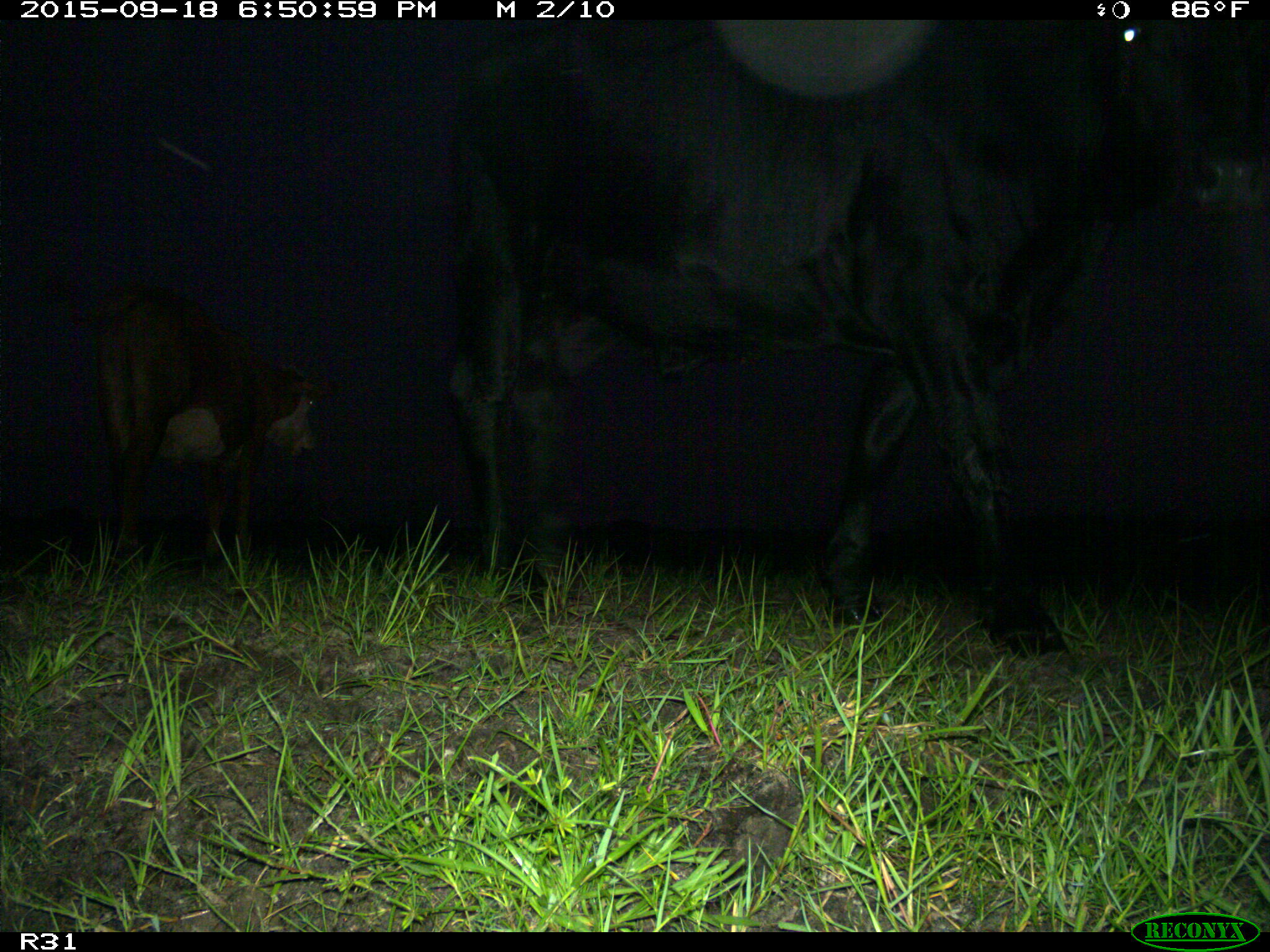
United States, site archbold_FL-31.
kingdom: Animalia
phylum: Chordata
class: Mammalia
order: Artiodactyla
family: Bovidae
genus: Bos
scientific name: Bos taurus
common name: domestic cow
Bos taurus (domestic cow).